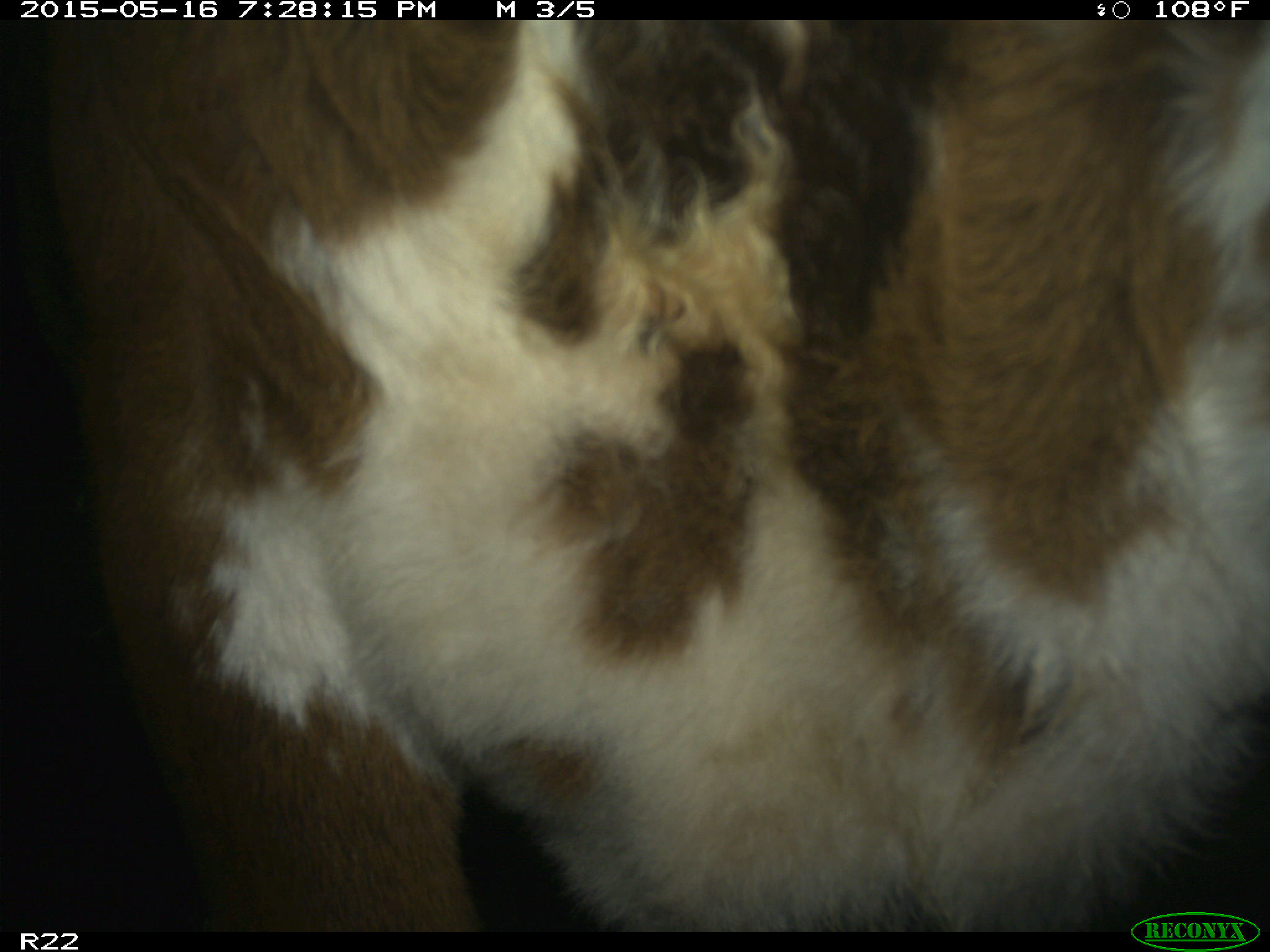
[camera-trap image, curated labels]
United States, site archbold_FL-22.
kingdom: Animalia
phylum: Chordata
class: Mammalia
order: Artiodactyla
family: Bovidae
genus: Bos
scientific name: Bos taurus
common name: domestic cow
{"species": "Bos taurus (domestic cow)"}